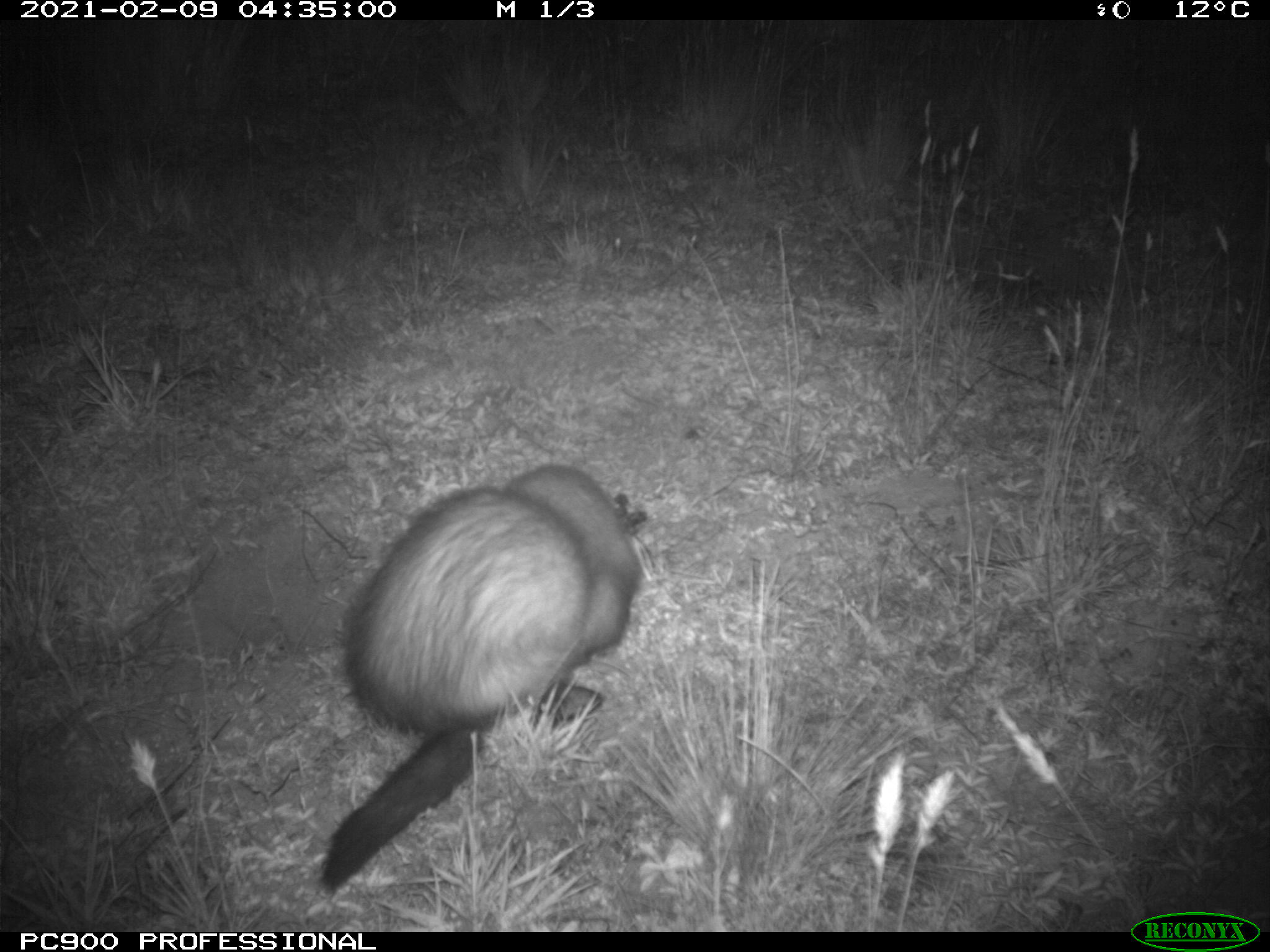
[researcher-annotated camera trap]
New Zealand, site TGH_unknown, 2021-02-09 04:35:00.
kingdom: Animalia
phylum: Chordata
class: Mammalia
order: Carnivora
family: Mustelidae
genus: Mustela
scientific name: Mustela furo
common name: ferret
Ferret (Mustela furo).